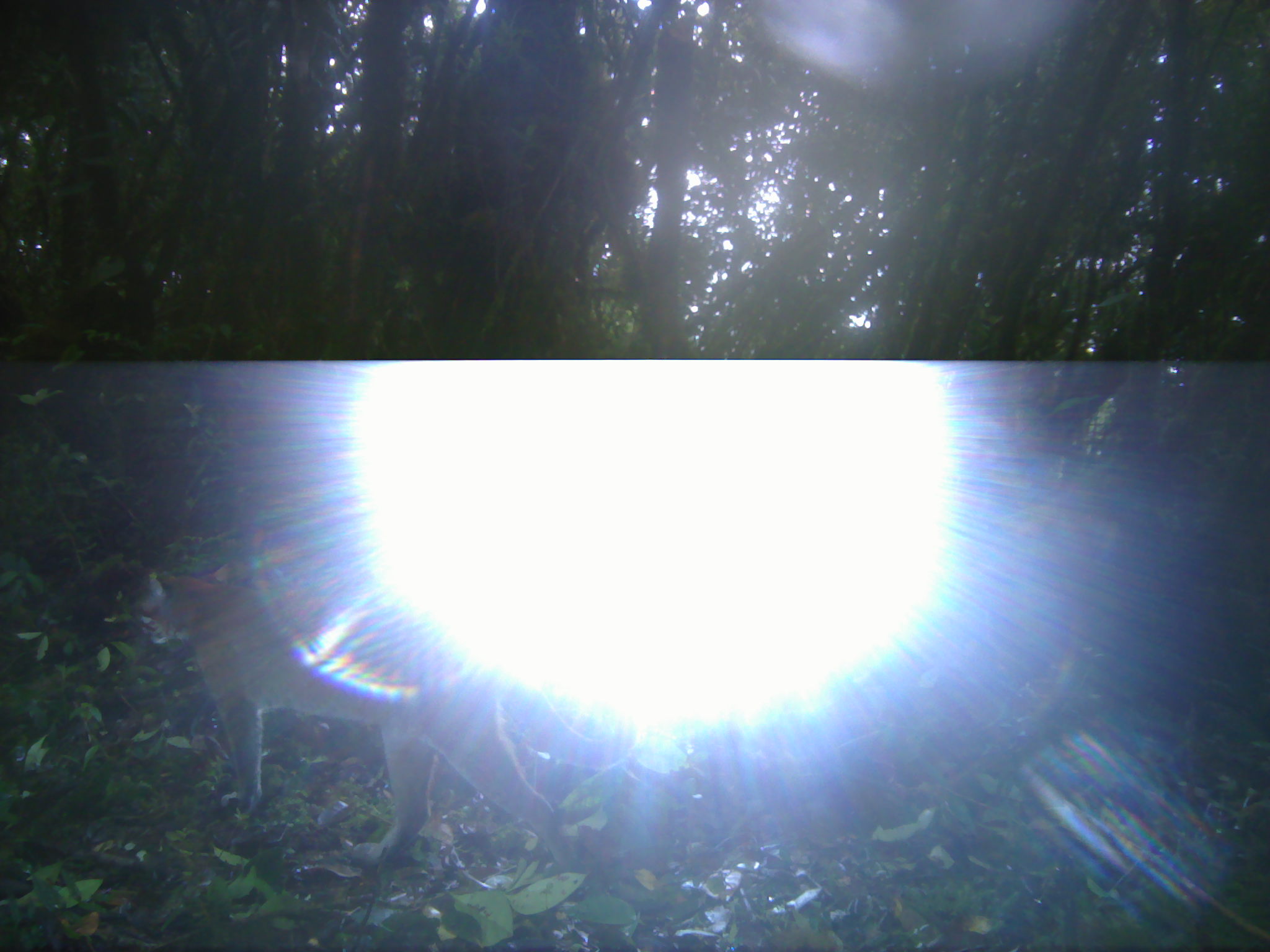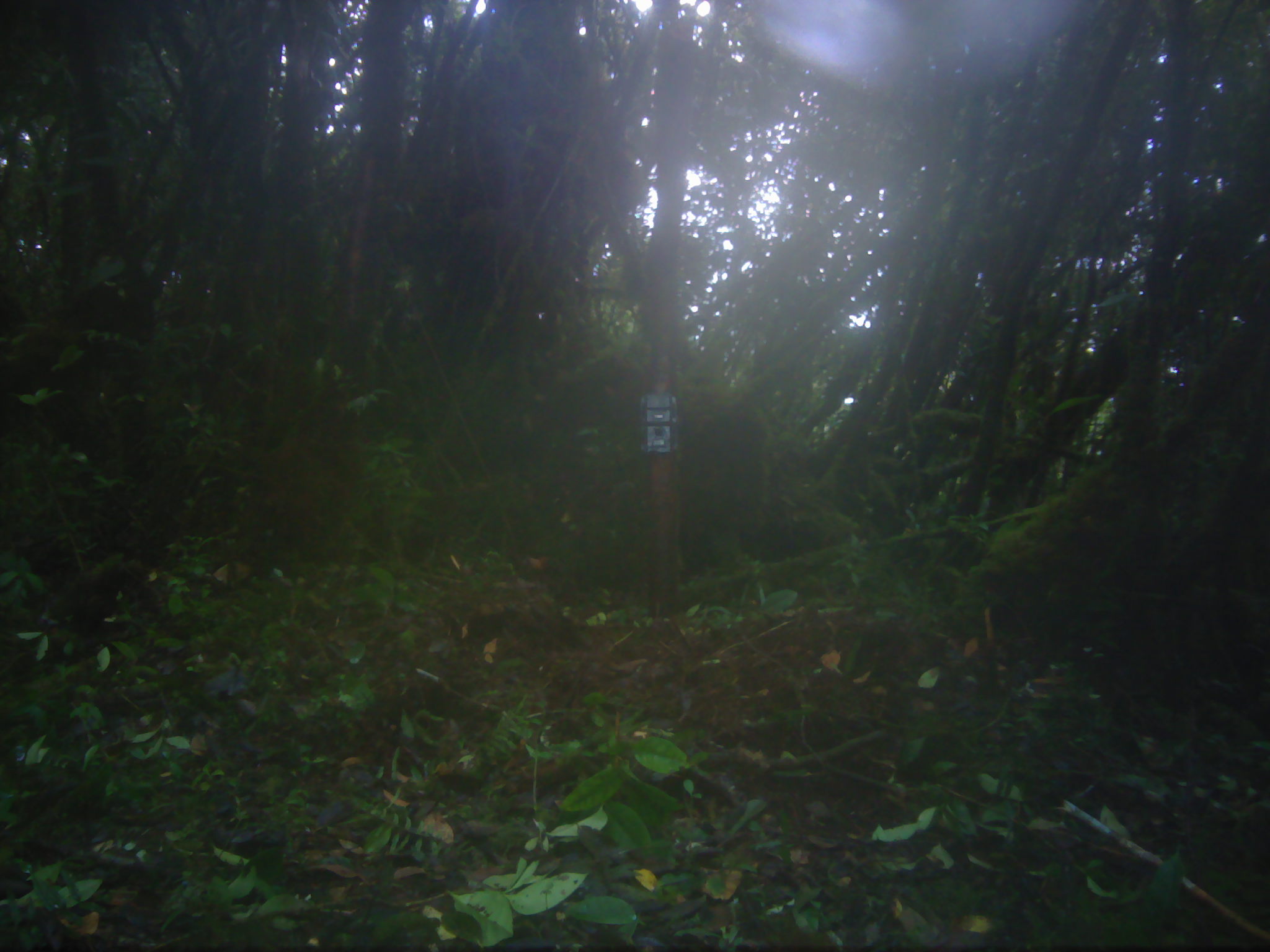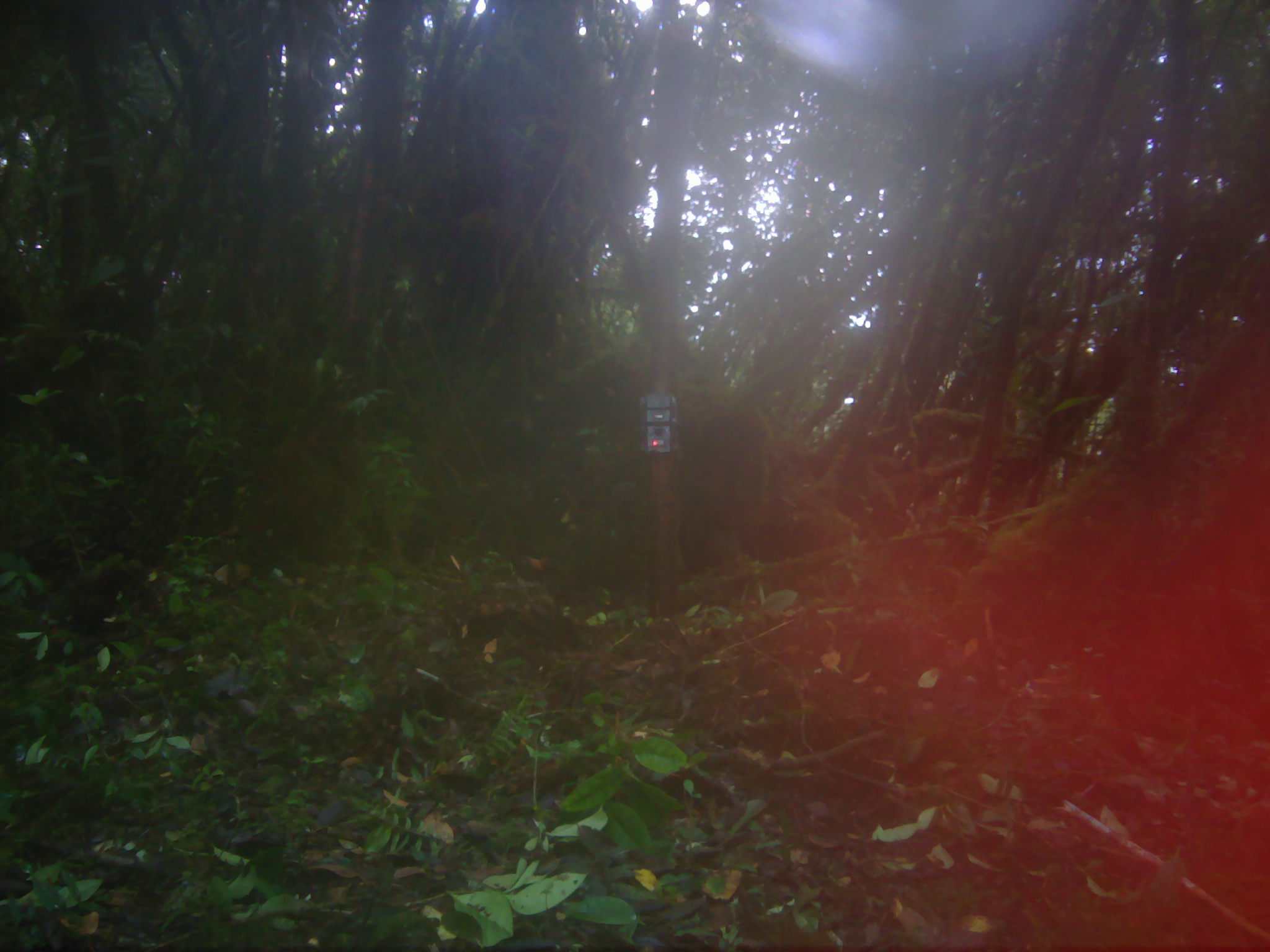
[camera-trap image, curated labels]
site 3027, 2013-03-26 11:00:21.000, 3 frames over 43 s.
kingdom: Animalia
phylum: Chordata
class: Mammalia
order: Carnivora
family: Felidae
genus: Catopuma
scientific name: Catopuma temminckii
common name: asian golden cat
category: pardofelis temminckii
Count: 1.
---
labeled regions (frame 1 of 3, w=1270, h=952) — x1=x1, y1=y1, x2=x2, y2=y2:
pardofelis temminckii: x1=138, y1=558, x2=640, y2=866